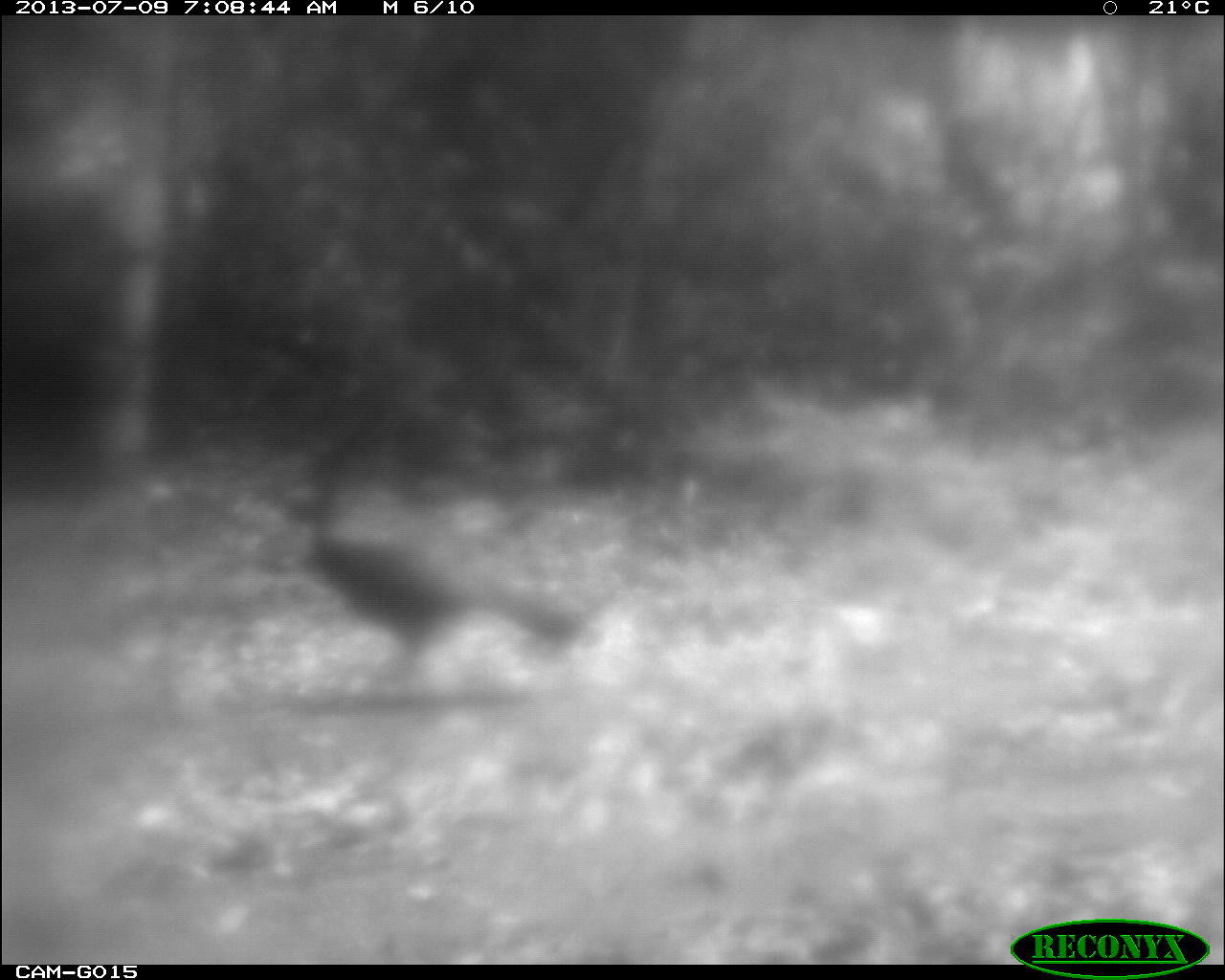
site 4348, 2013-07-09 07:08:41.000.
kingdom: Animalia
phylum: Chordata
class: Aves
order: Galliformes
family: Cracidae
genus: Crax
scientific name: Crax rubra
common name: great curassow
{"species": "Crax rubra (great curassow)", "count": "1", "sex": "female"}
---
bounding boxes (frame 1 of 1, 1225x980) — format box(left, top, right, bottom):
crax rubra: box(282, 477, 574, 673)